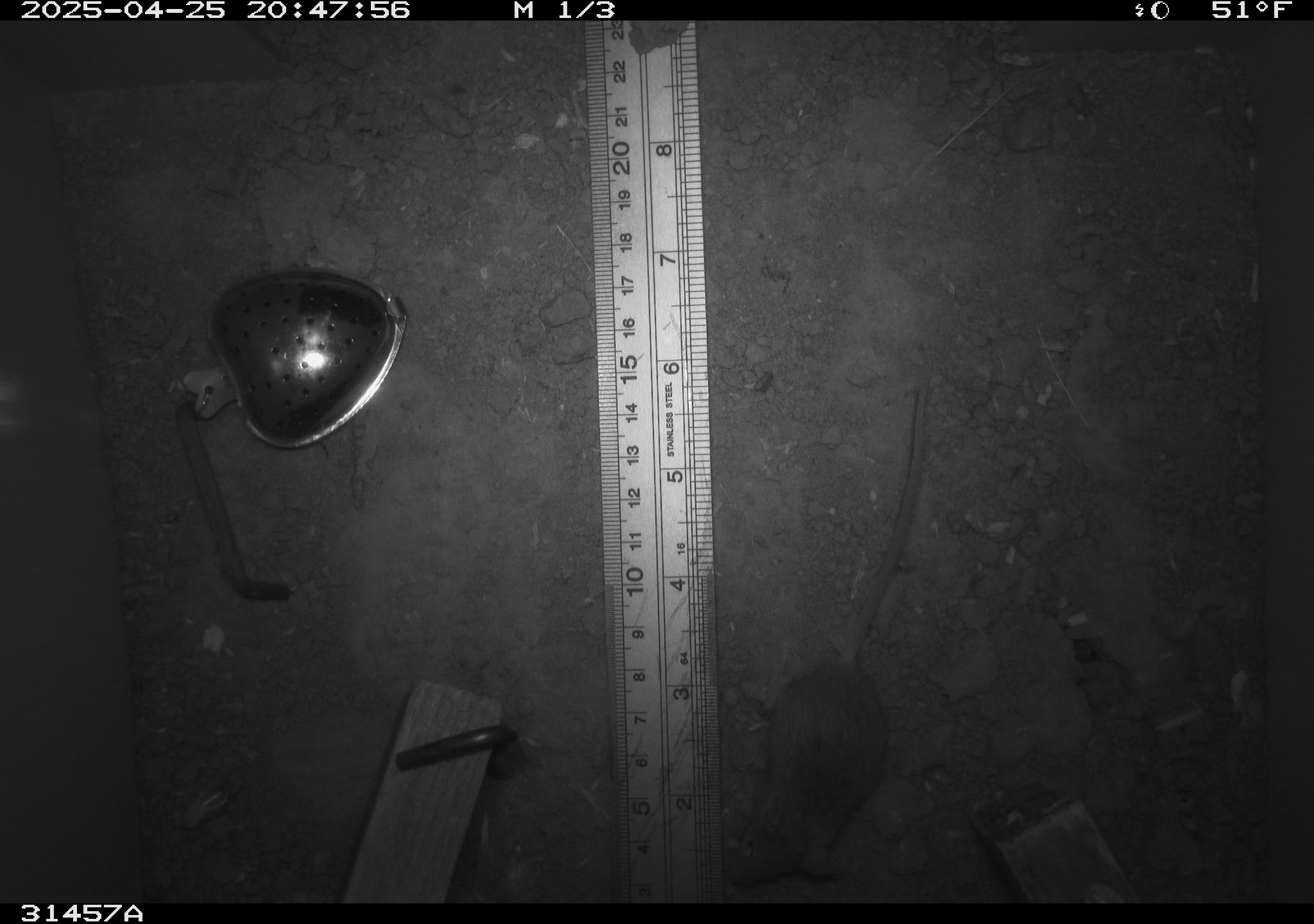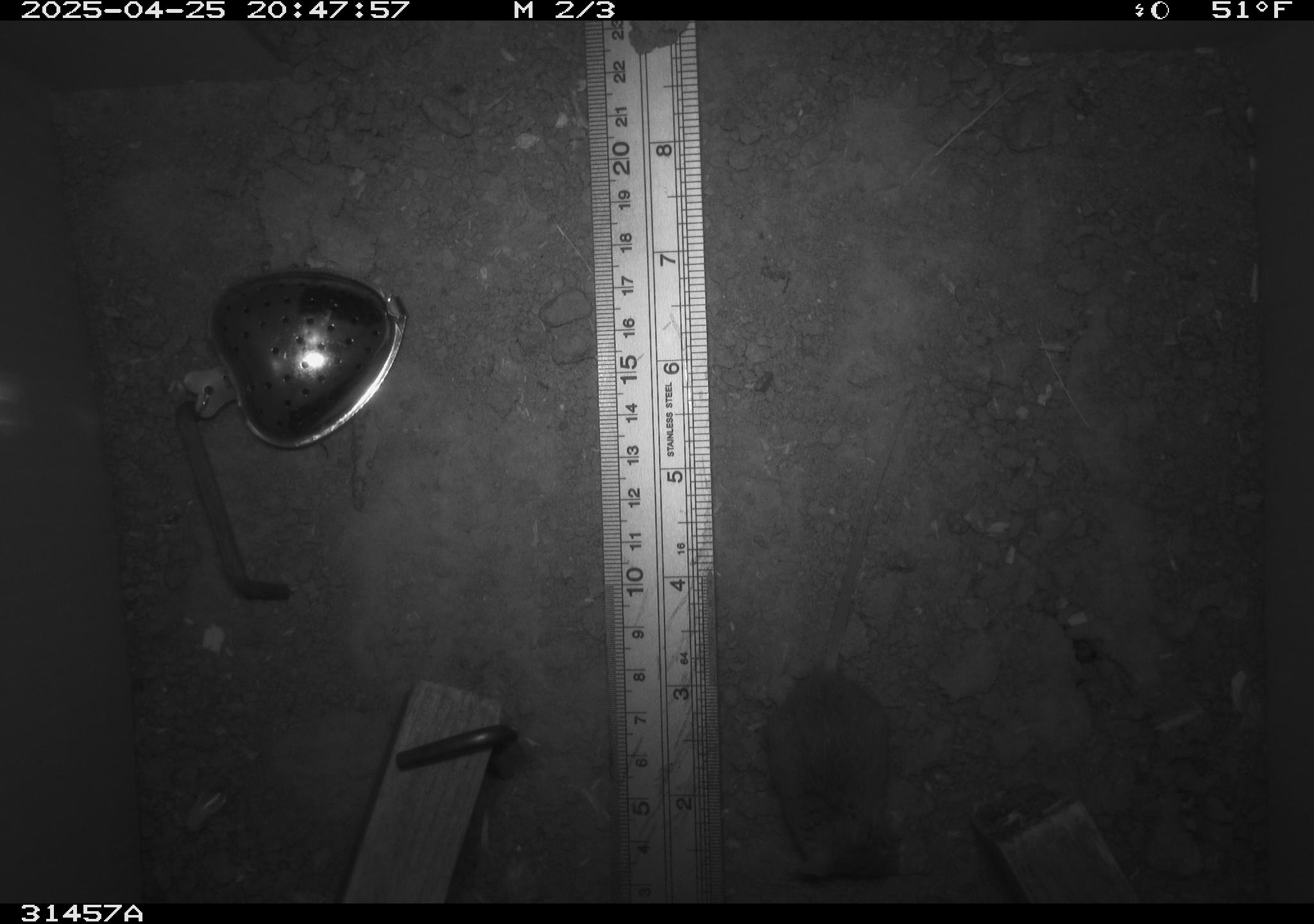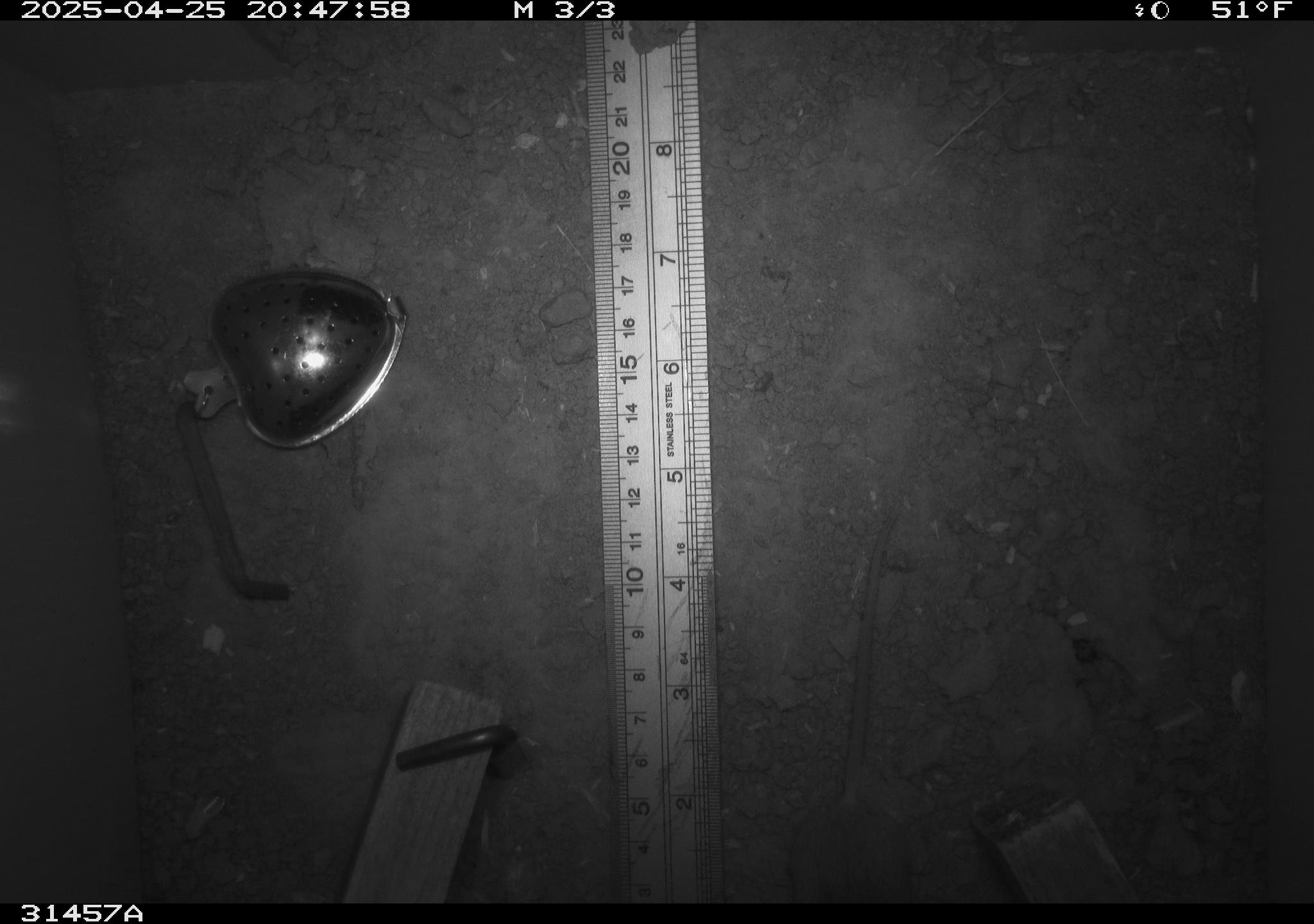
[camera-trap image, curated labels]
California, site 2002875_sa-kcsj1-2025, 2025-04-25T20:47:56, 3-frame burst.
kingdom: Animalia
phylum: Chordata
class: Mammalia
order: Rodentia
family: Muridae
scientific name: Muridae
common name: murids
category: muridae family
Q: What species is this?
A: Muridae family (murids) (Muridae).